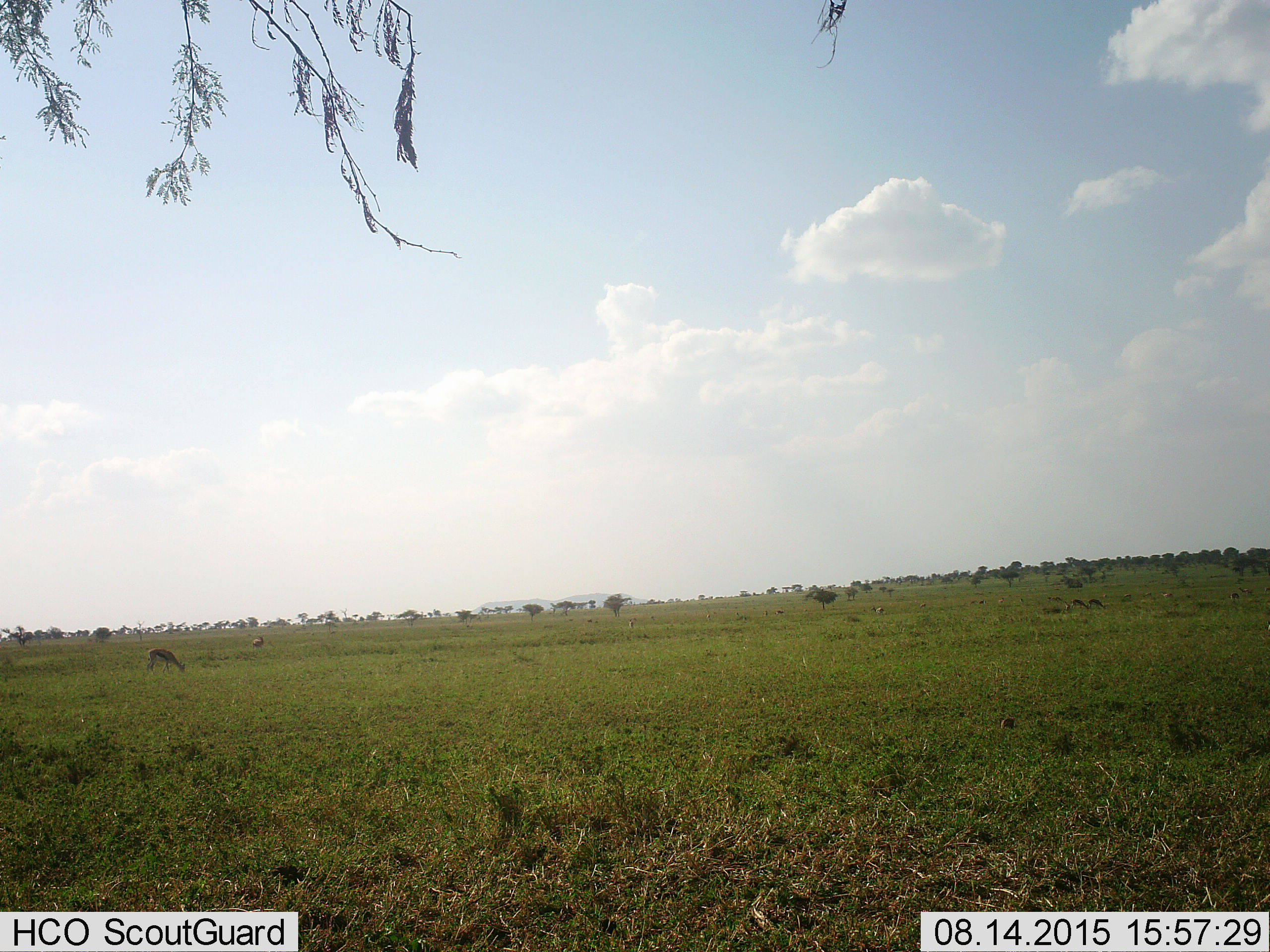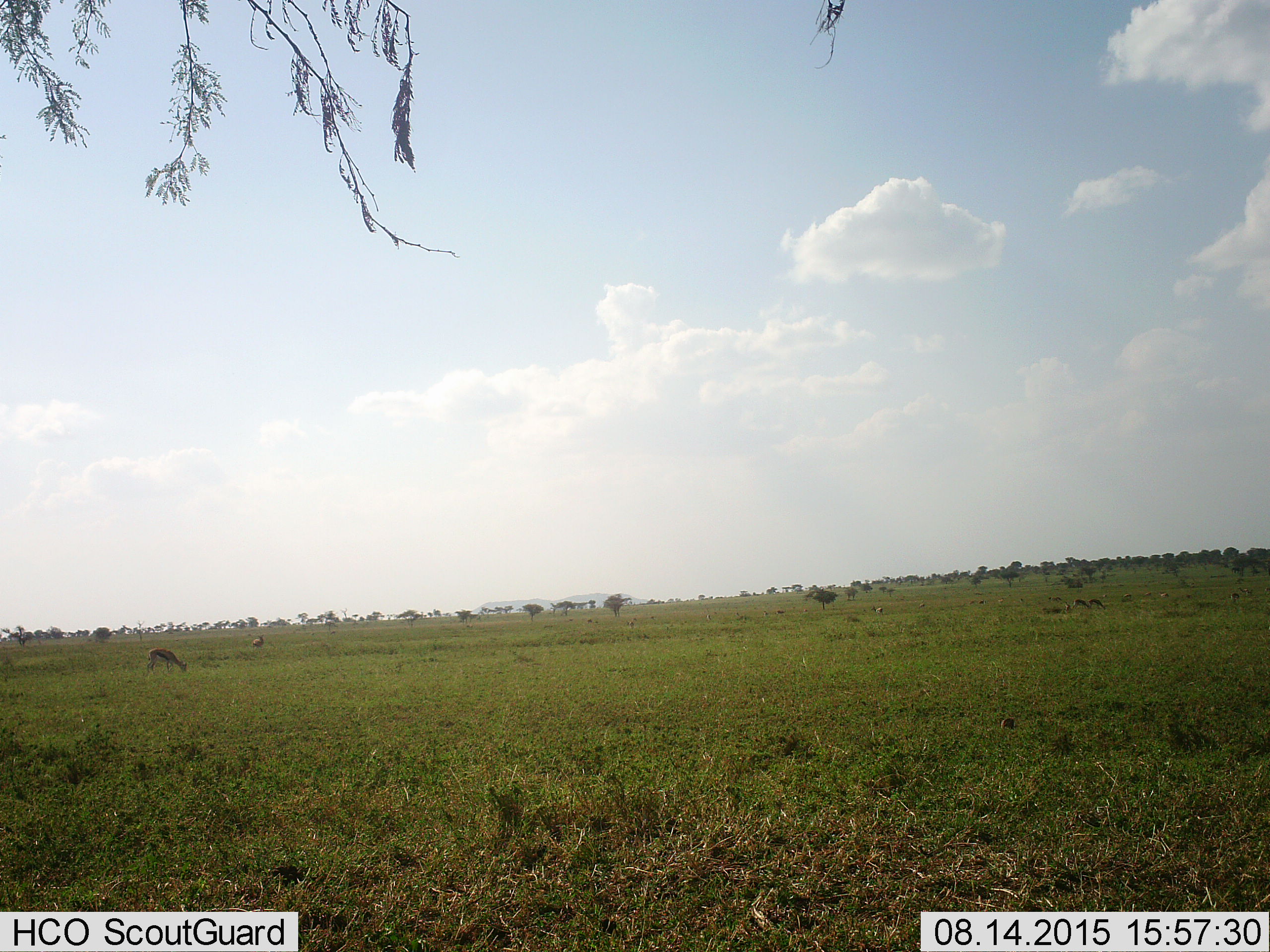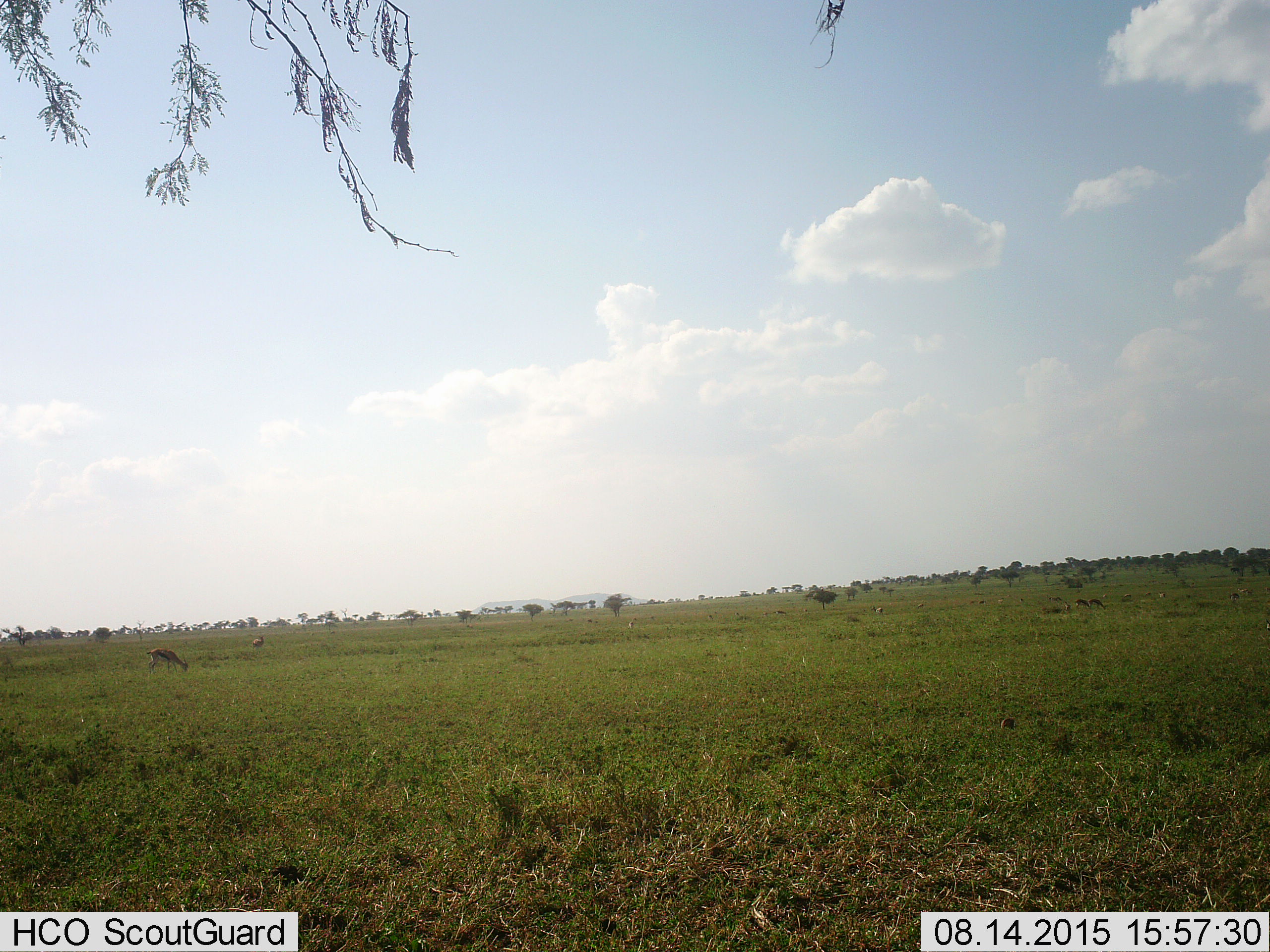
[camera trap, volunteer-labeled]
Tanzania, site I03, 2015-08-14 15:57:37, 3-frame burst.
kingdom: Animalia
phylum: Chordata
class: Mammalia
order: Artiodactyla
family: Bovidae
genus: Eudorcas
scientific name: Eudorcas thomsonii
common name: thomson's gazelle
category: gazellethomsons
Gazellethomsons (thomson's gazelle) (Eudorcas thomsonii), count 11-50. Behavior (volunteer vote fractions): standing 78%, resting 0%, moving 22%, interacting 0%. Young present (vote fraction): 0%. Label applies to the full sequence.